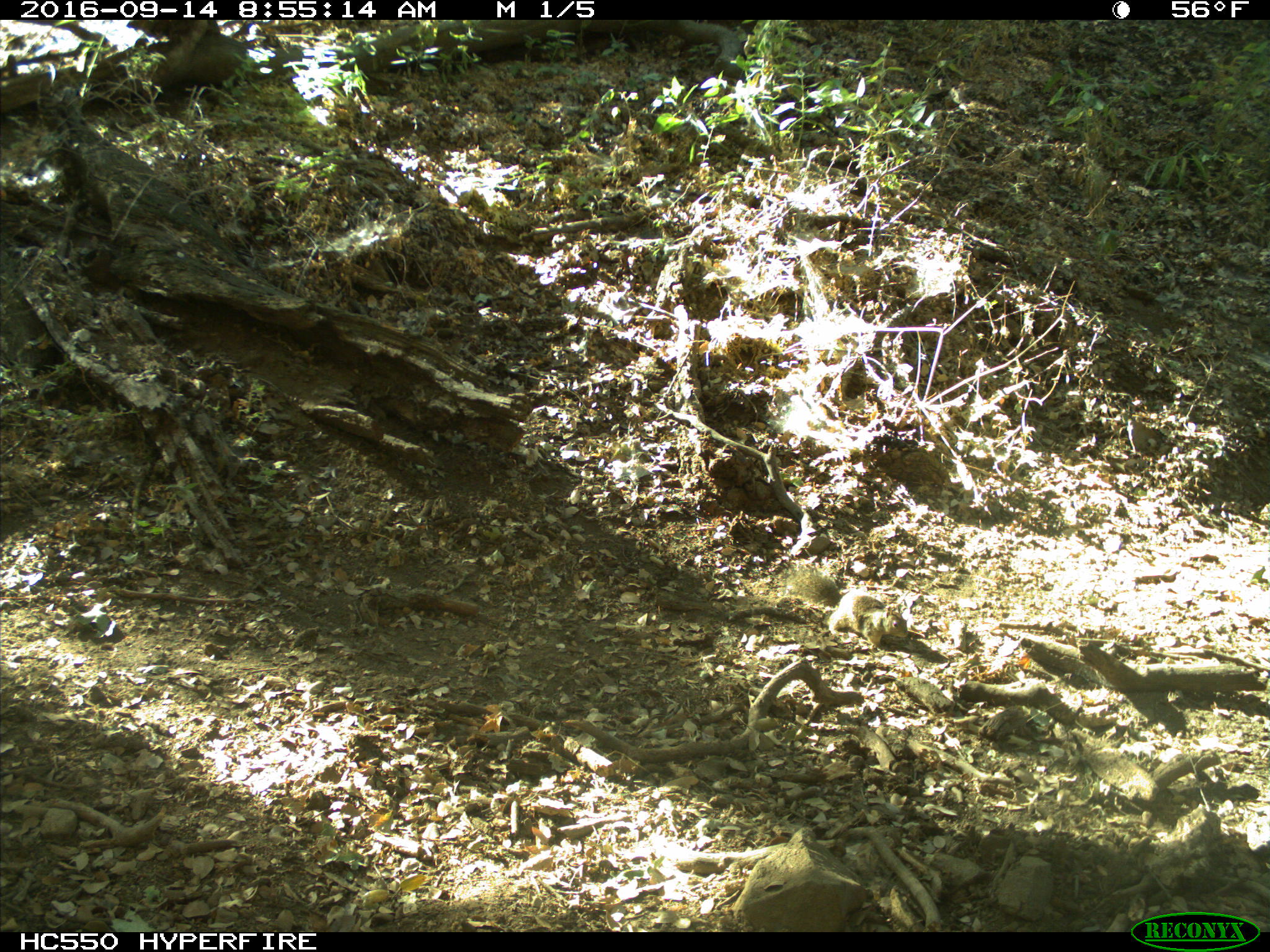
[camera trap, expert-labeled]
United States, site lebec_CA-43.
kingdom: Animalia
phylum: Chordata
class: Mammalia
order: Rodentia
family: Sciuridae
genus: Otospermophilus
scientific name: Otospermophilus beecheyi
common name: california ground squirrel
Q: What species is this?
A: Otospermophilus beecheyi (california ground squirrel).